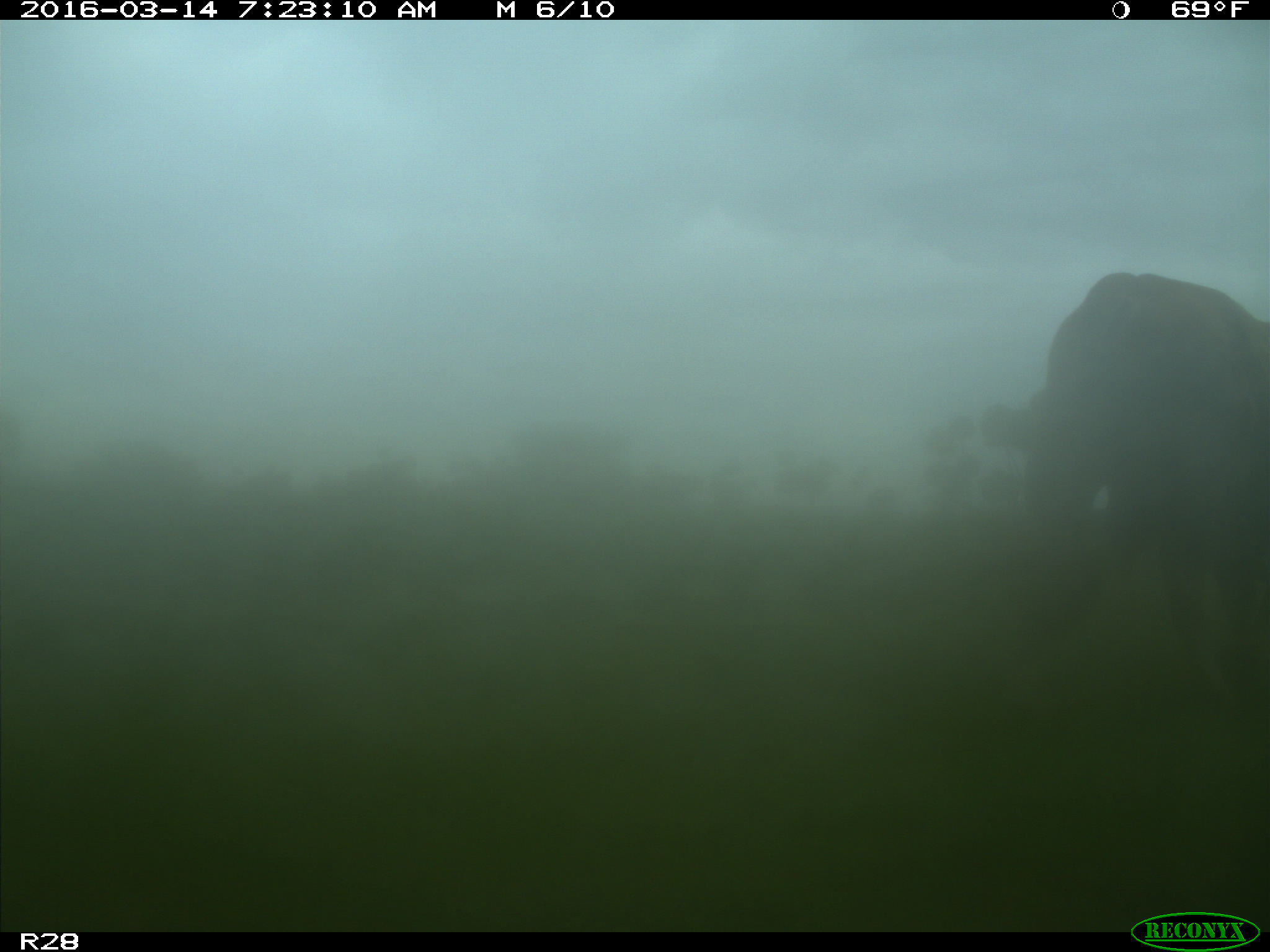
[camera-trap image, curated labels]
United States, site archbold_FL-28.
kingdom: Animalia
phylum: Chordata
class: Mammalia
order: Artiodactyla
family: Bovidae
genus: Bos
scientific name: Bos taurus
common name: domestic cow